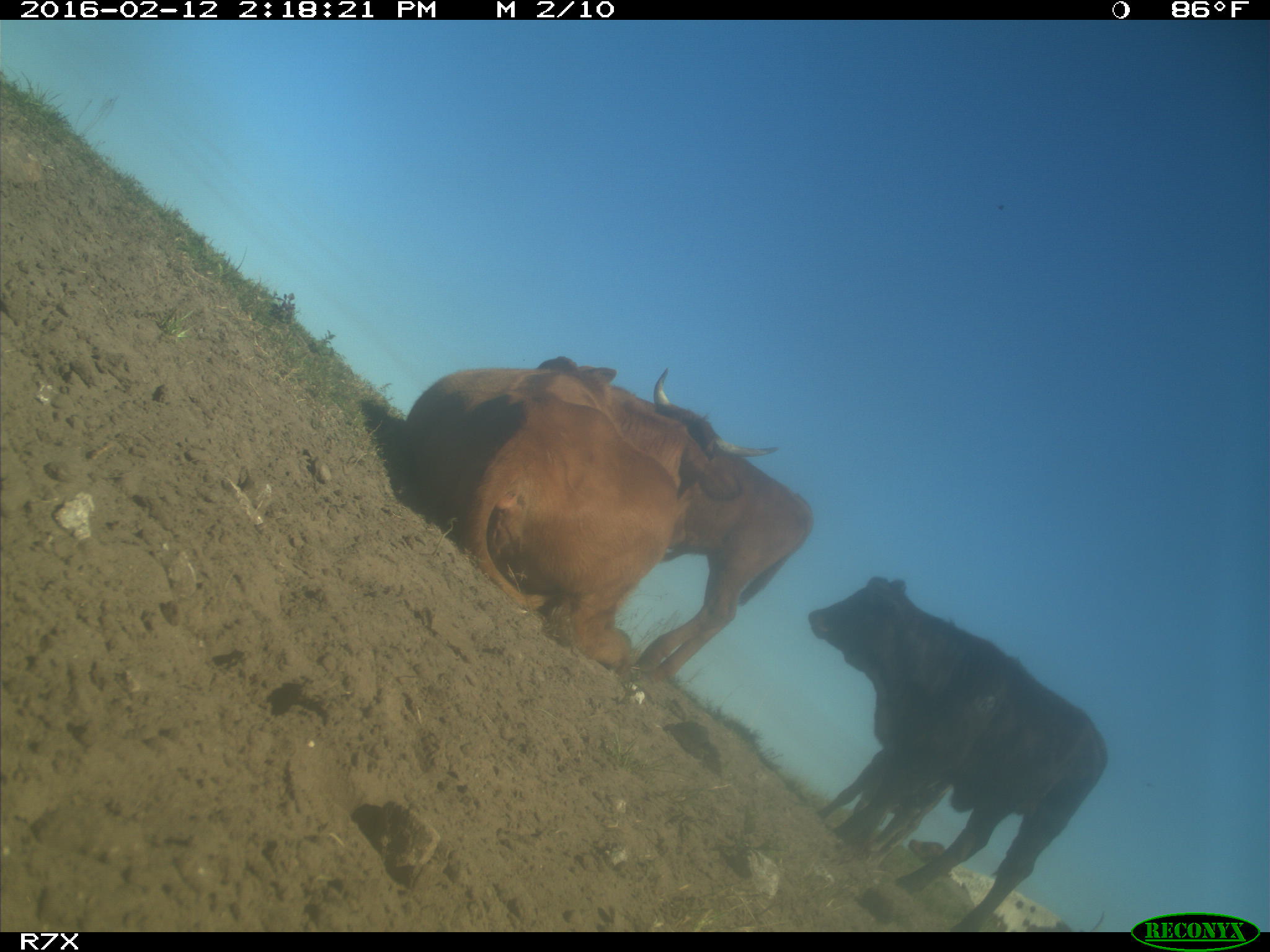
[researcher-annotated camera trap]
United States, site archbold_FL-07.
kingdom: Animalia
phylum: Chordata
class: Mammalia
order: Artiodactyla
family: Bovidae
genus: Bos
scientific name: Bos taurus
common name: domestic cow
Bos taurus (domestic cow).